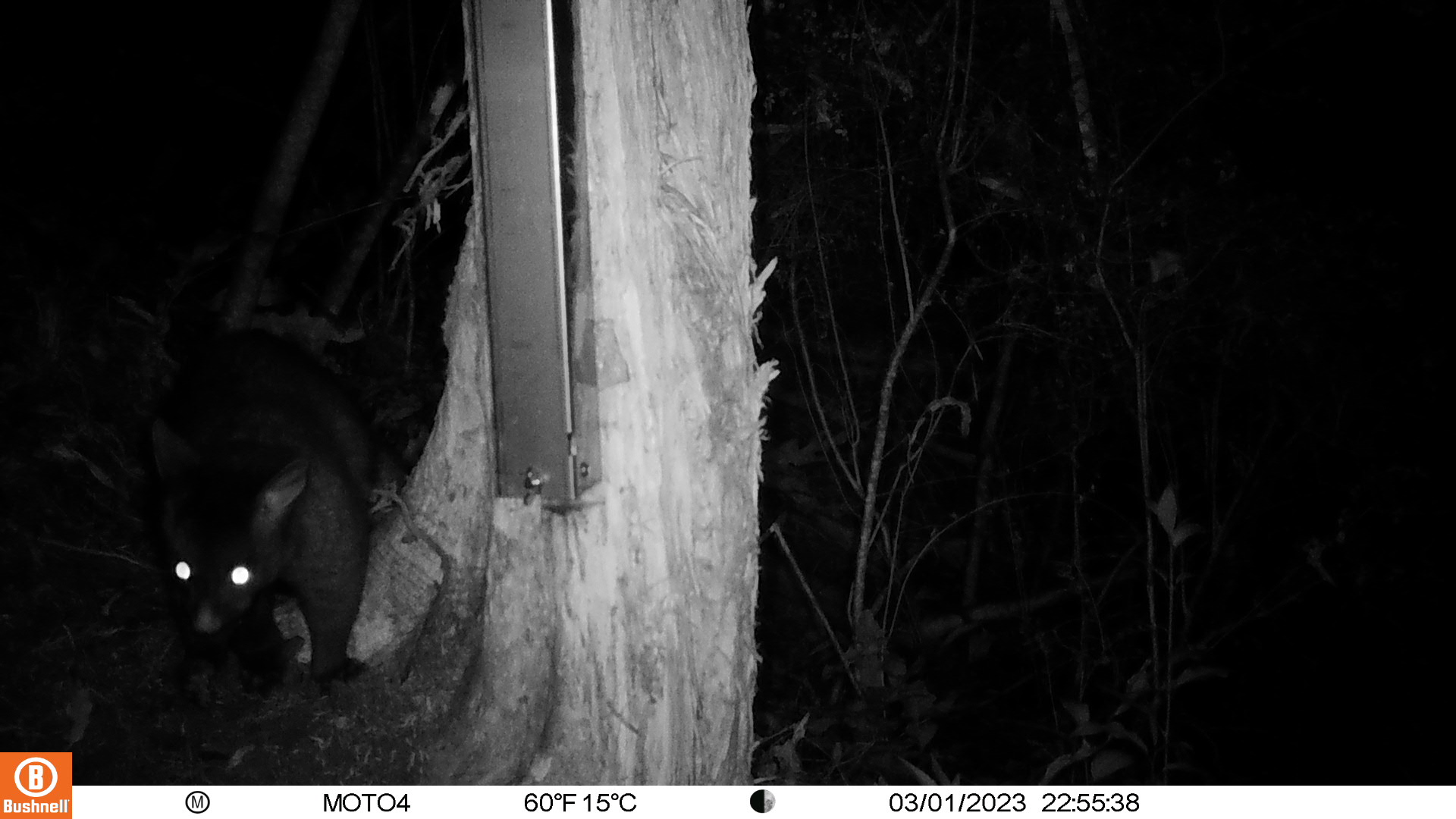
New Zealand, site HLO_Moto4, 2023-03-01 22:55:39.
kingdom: Animalia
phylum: Chordata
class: Mammalia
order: Diprotodontia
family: Phalangeridae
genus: Trichosurus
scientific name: Trichosurus vulpecula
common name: common brushtail possum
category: possum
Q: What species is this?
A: Possum (common brushtail possum) (Trichosurus vulpecula).